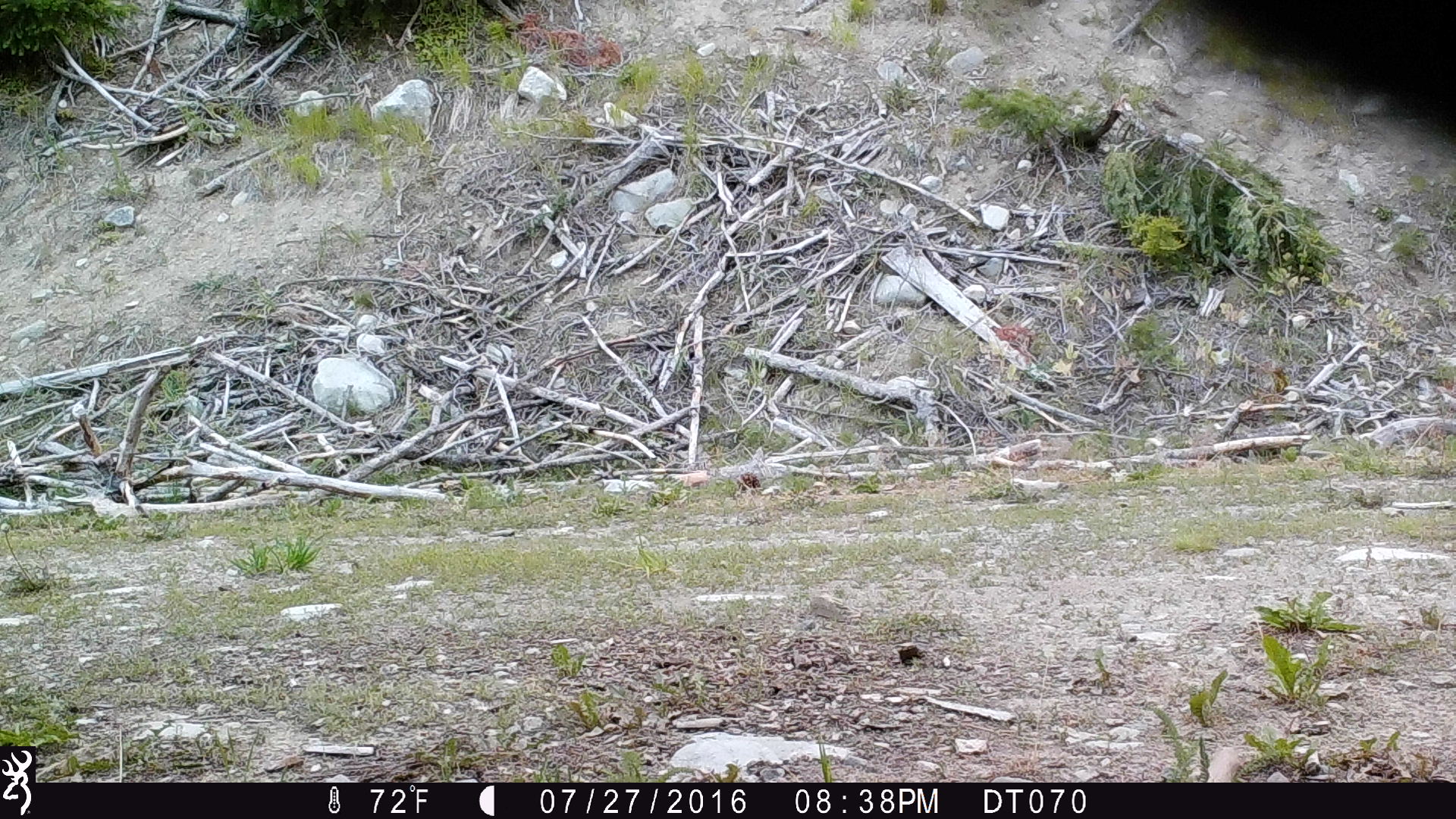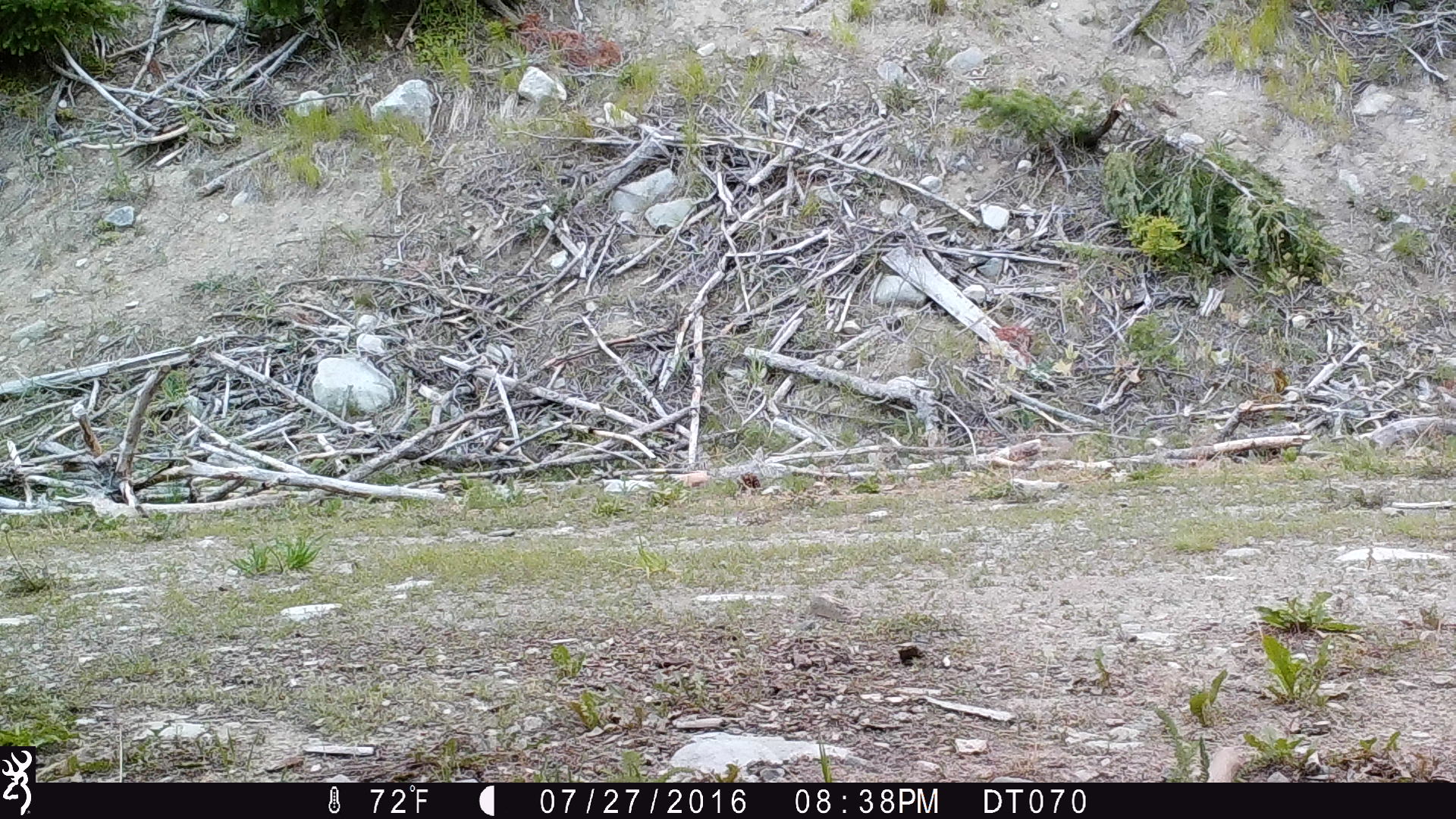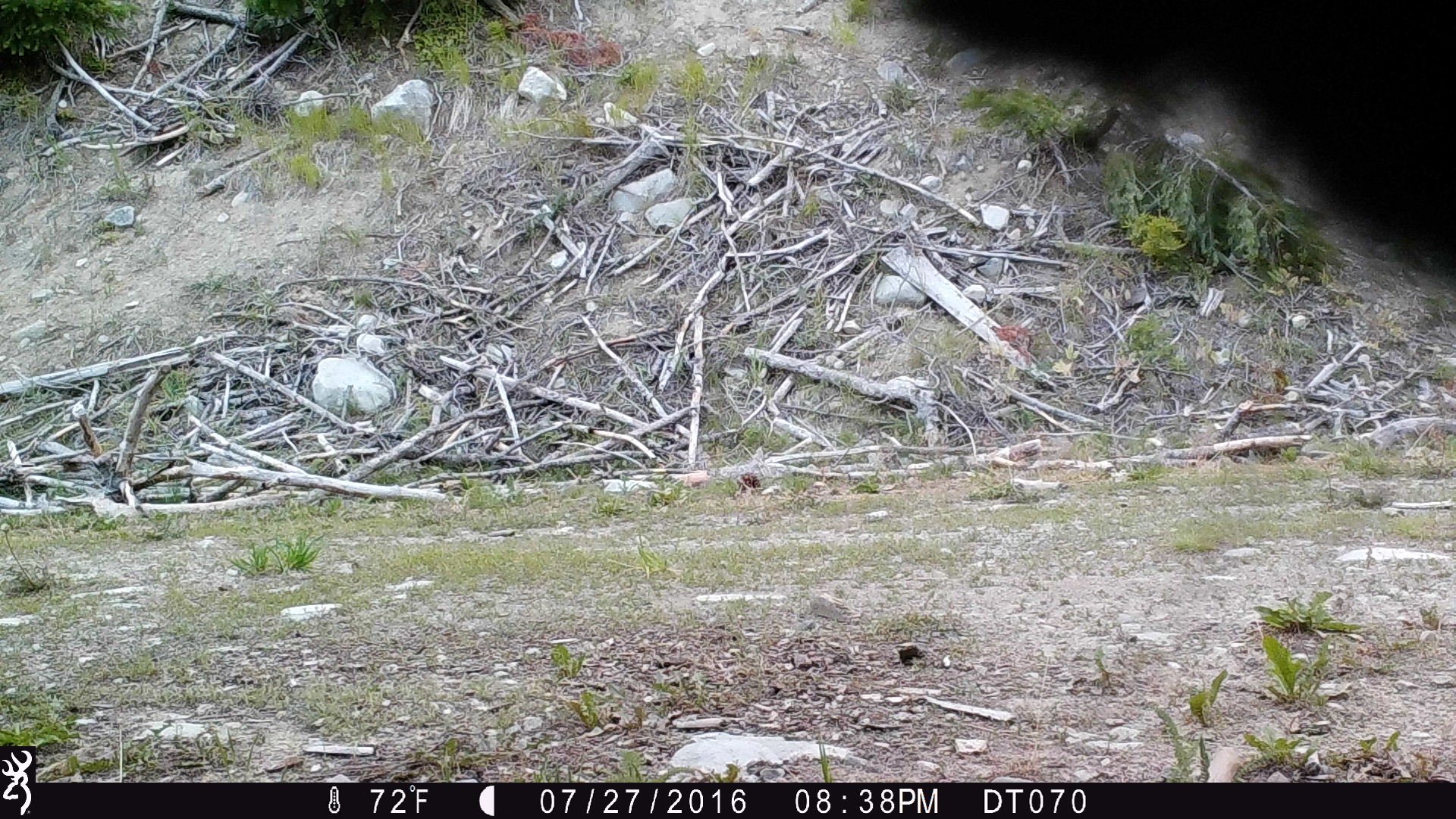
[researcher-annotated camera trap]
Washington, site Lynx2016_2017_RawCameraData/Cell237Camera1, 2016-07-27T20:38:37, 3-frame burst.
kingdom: Animalia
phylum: Chordata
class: Mammalia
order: Artiodactyla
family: Bovidae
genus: Bos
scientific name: Bos taurus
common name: domestic cattle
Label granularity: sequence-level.